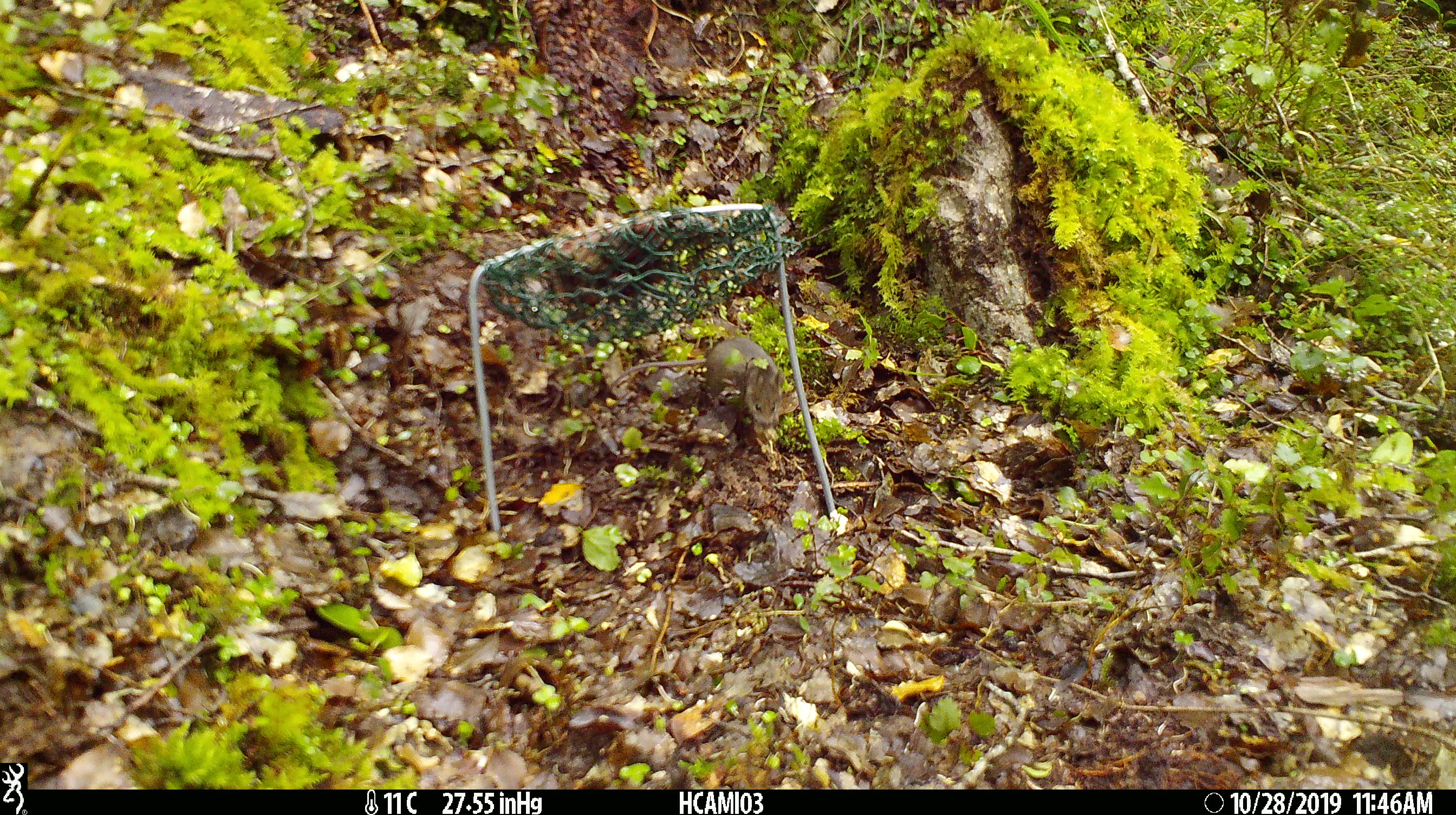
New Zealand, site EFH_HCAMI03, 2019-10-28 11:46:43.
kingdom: Animalia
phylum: Chordata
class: Mammalia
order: Rodentia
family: Muridae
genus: Mus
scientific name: Mus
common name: mouse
Mouse (Mus).